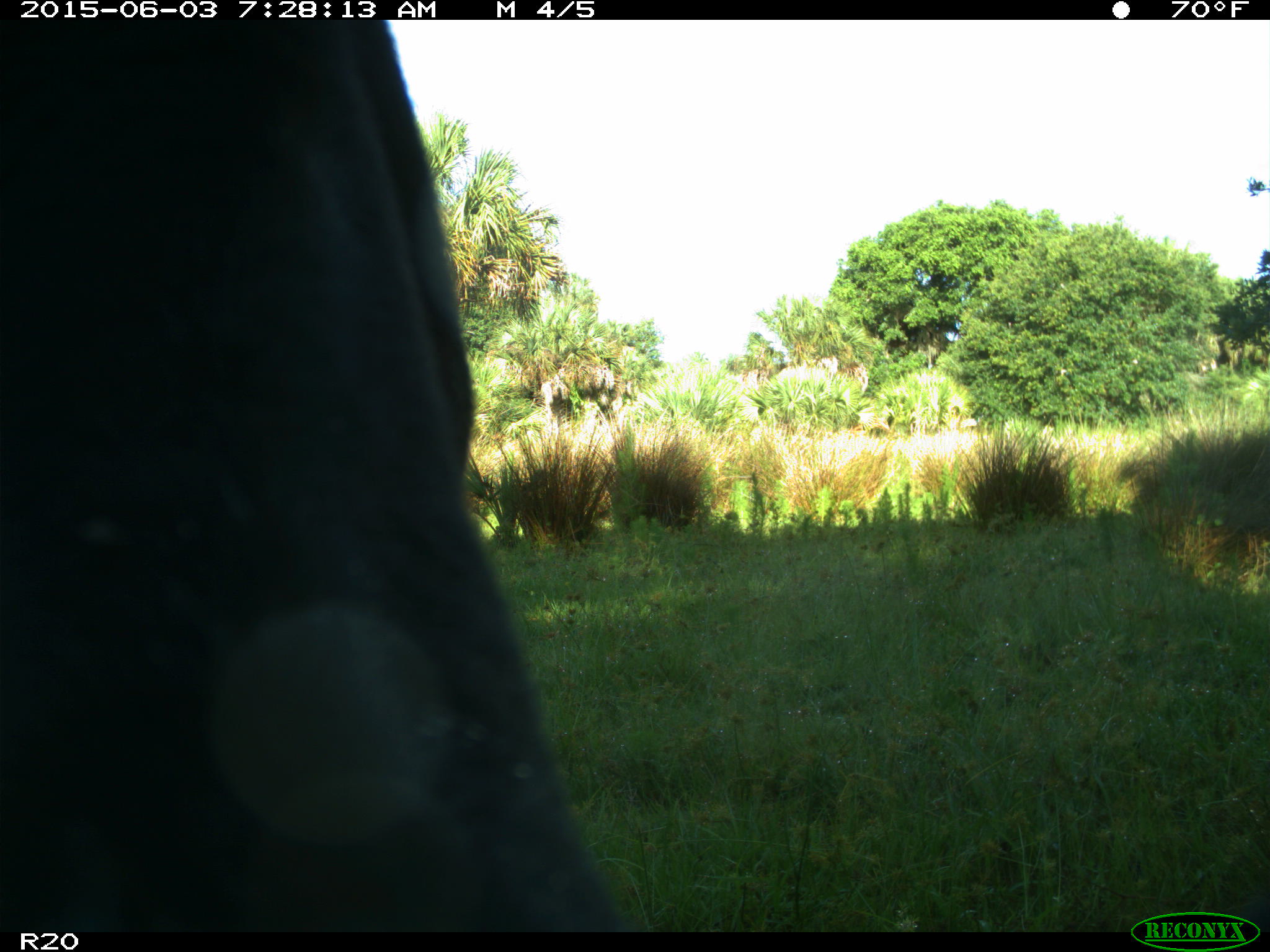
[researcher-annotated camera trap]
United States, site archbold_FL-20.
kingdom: Animalia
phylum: Chordata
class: Mammalia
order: Artiodactyla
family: Bovidae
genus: Bos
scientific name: Bos taurus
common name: domestic cow